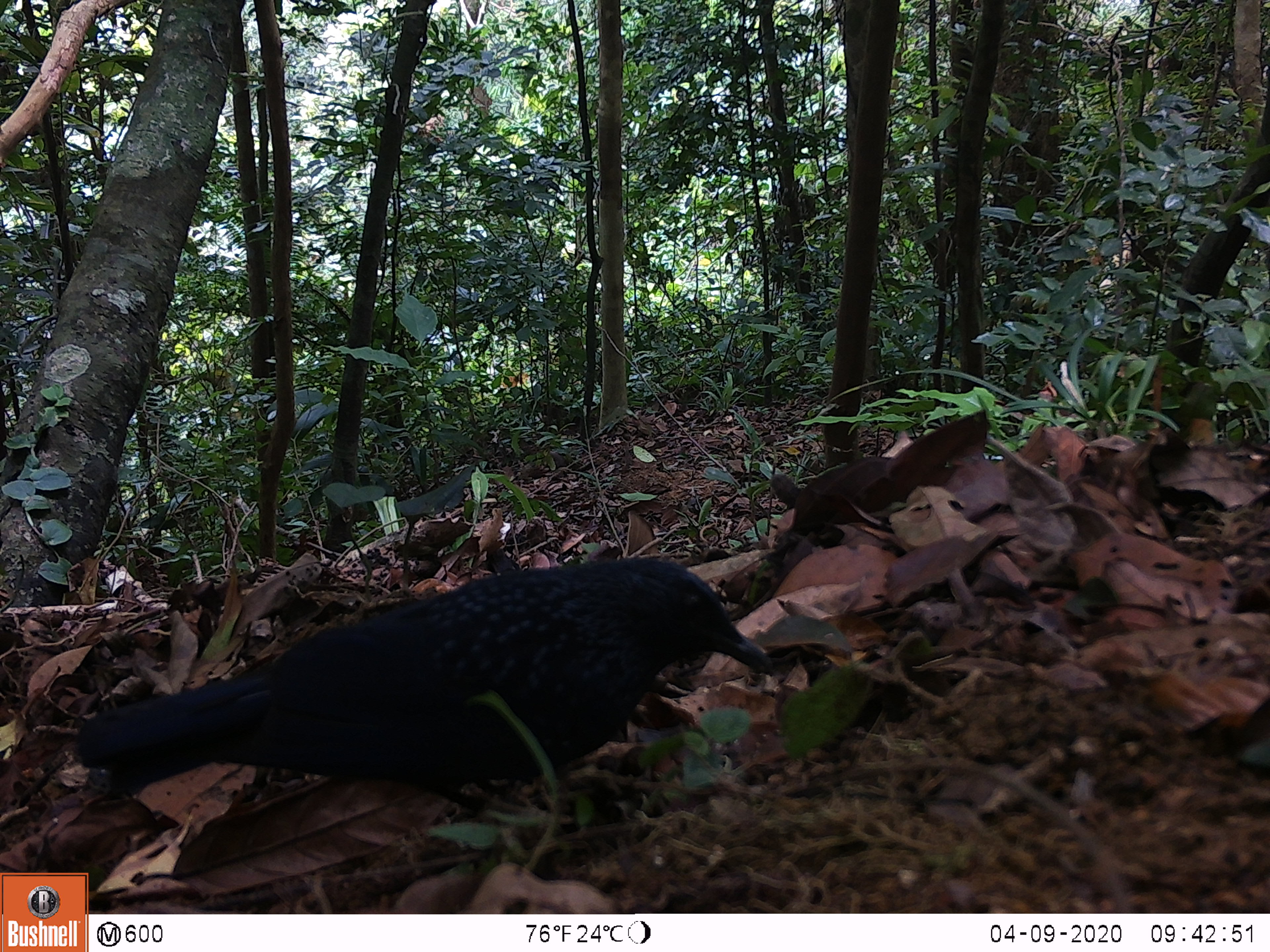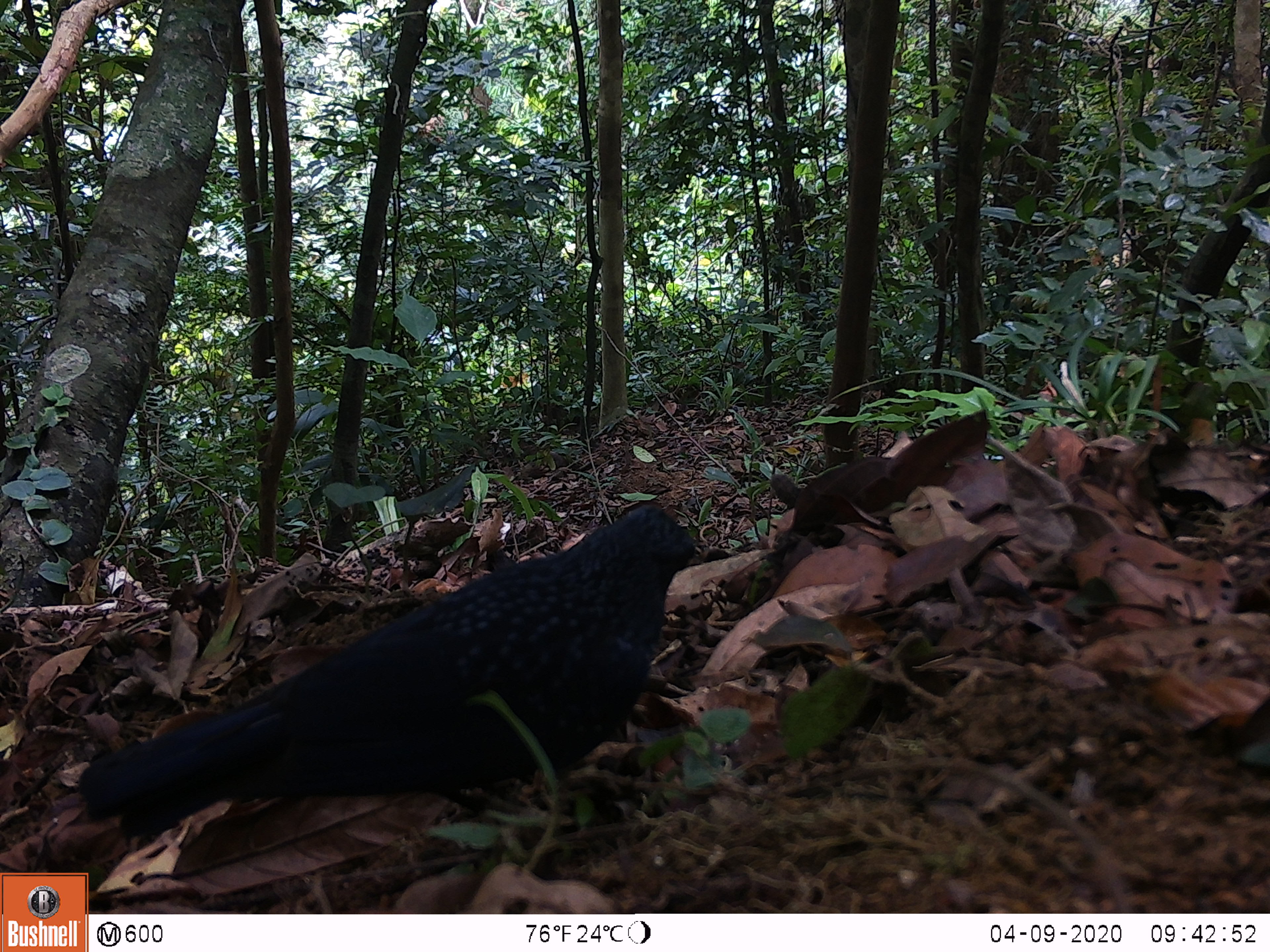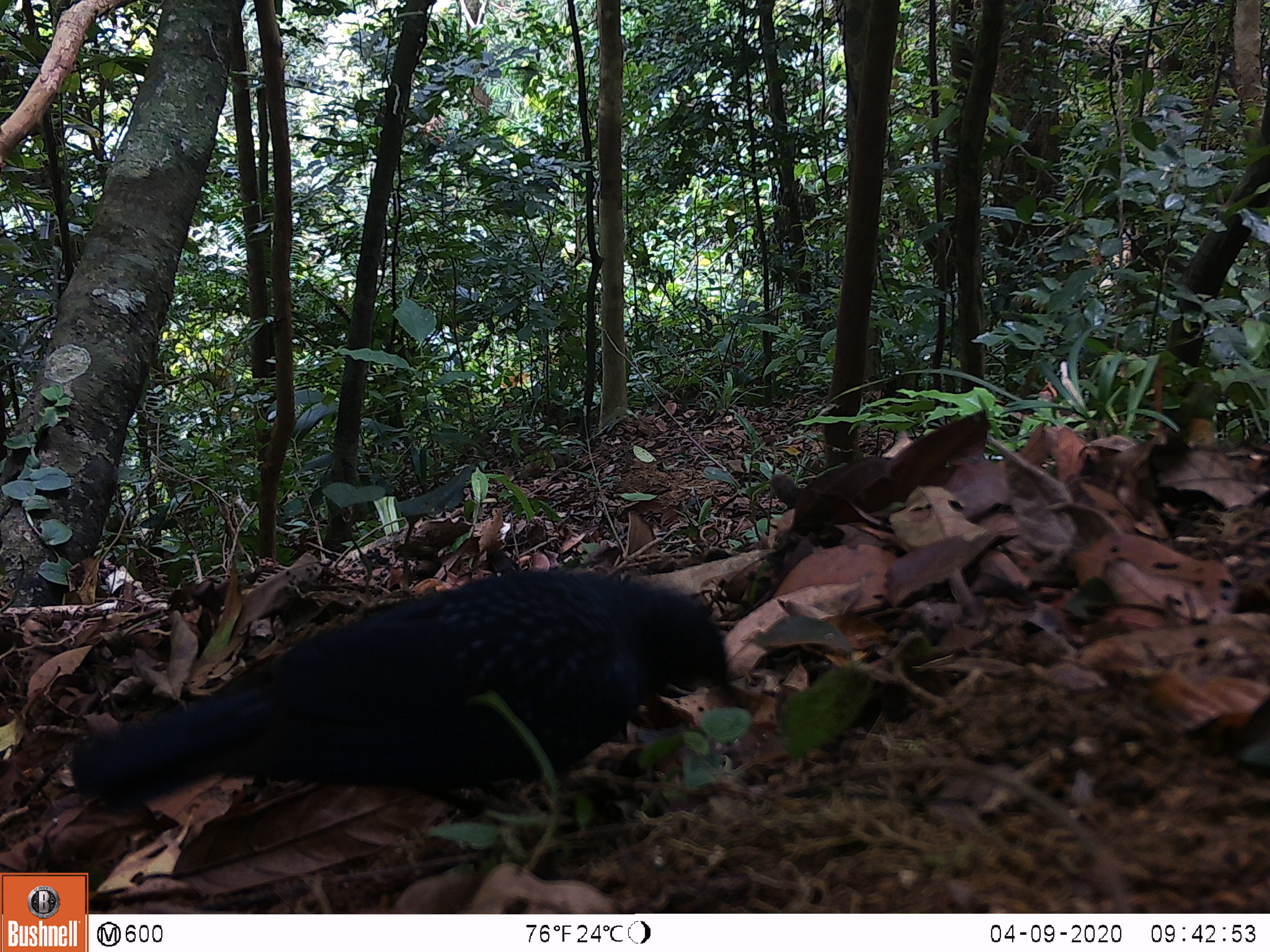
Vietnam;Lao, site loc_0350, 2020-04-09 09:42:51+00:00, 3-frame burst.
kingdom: Animalia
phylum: Chordata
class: Aves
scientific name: Aves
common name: bird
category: unidentified bird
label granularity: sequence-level